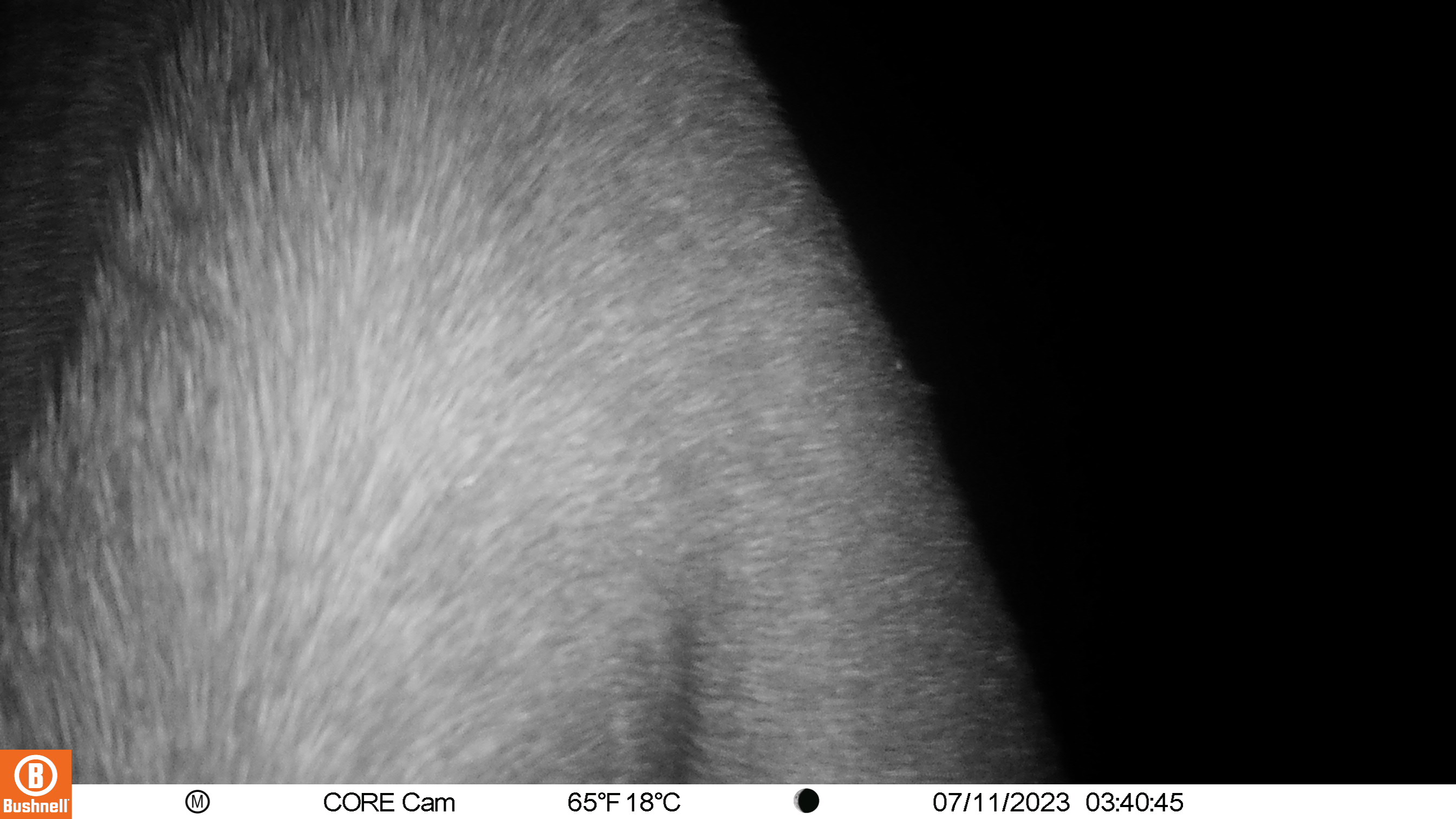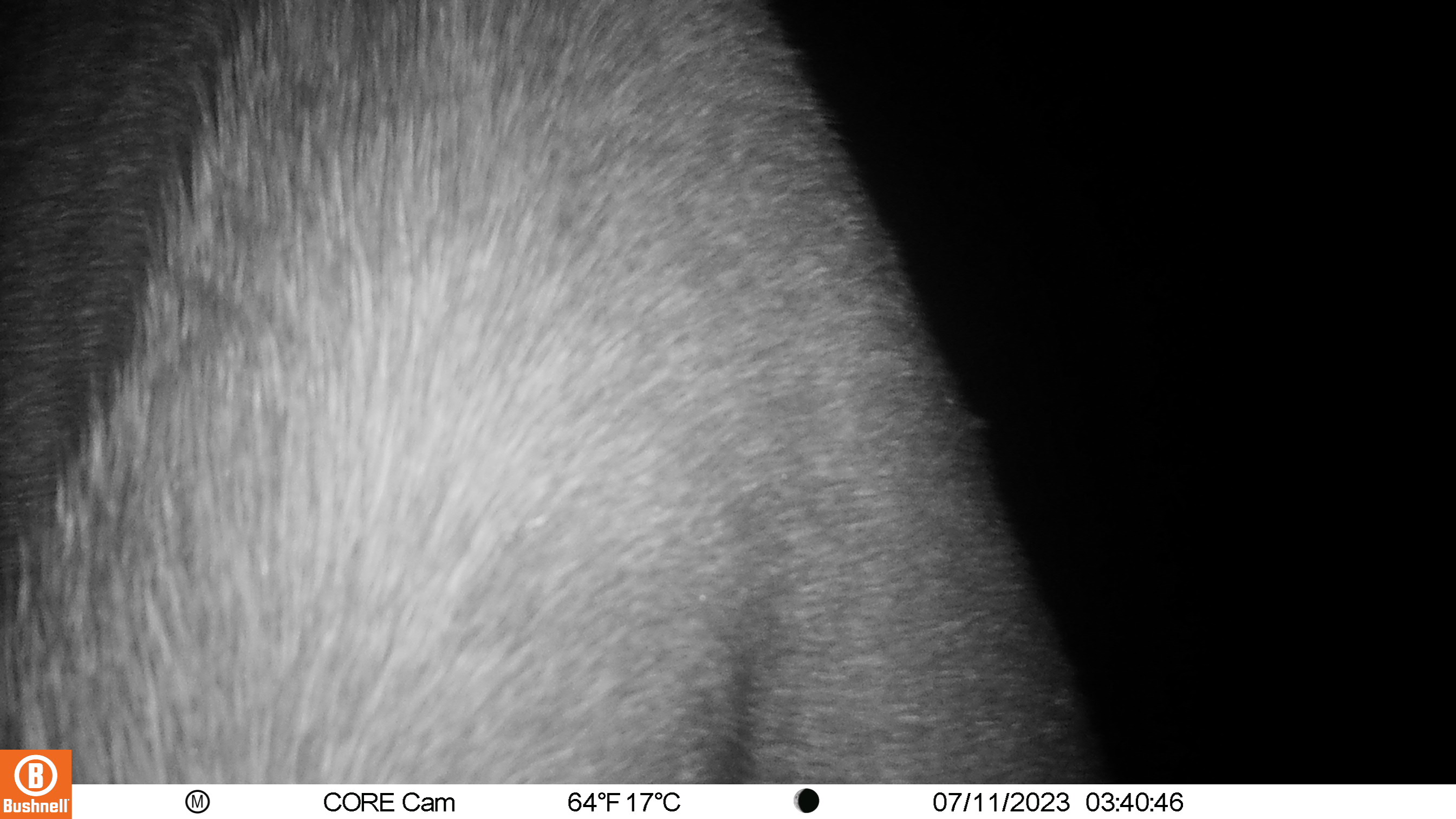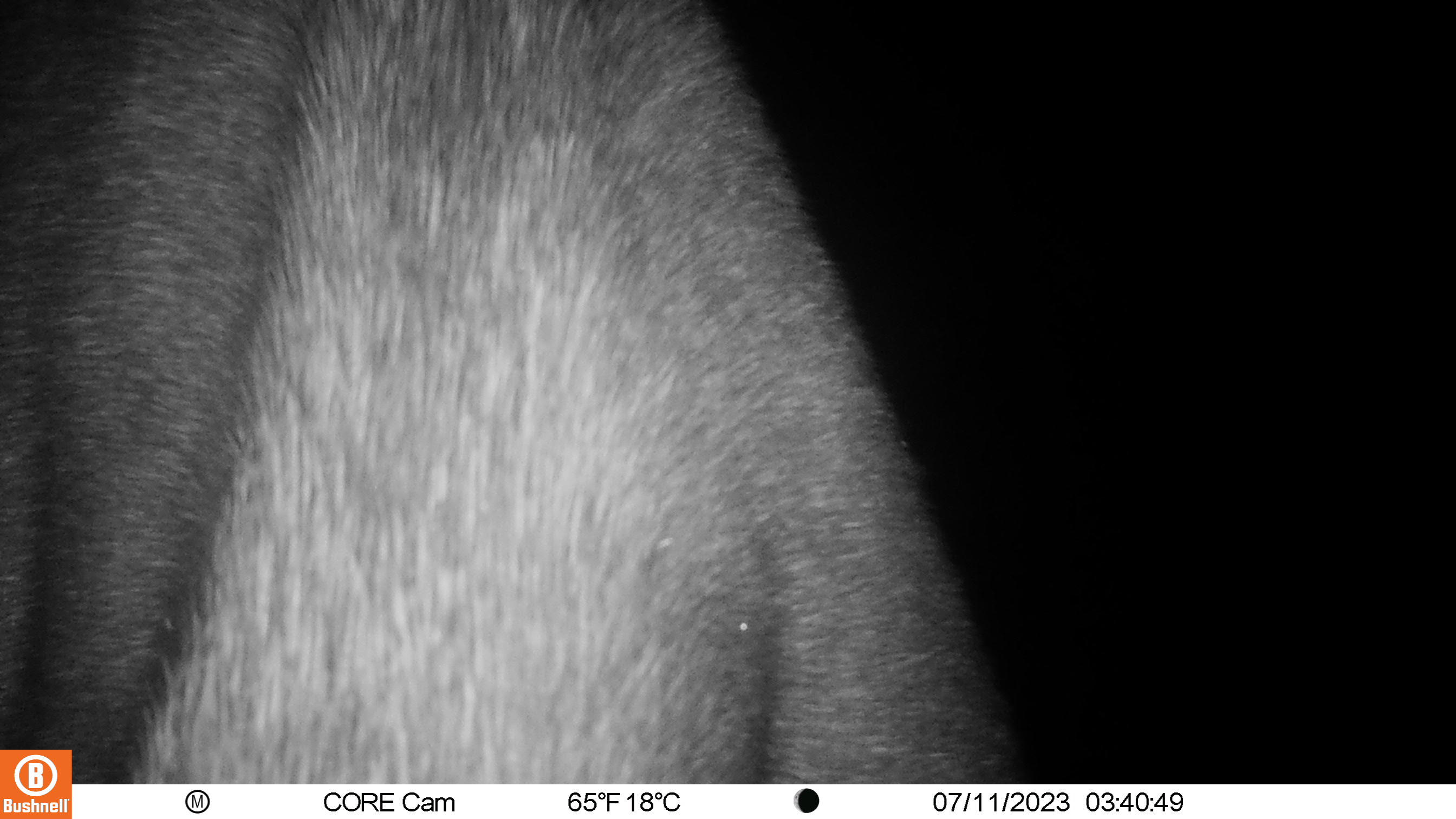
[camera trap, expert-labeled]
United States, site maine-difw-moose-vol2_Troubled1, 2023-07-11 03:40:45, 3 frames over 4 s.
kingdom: Animalia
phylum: Chordata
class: Mammalia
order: Artiodactyla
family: Cervidae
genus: Alces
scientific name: Alces alces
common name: moose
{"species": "moose (Alces alces)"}